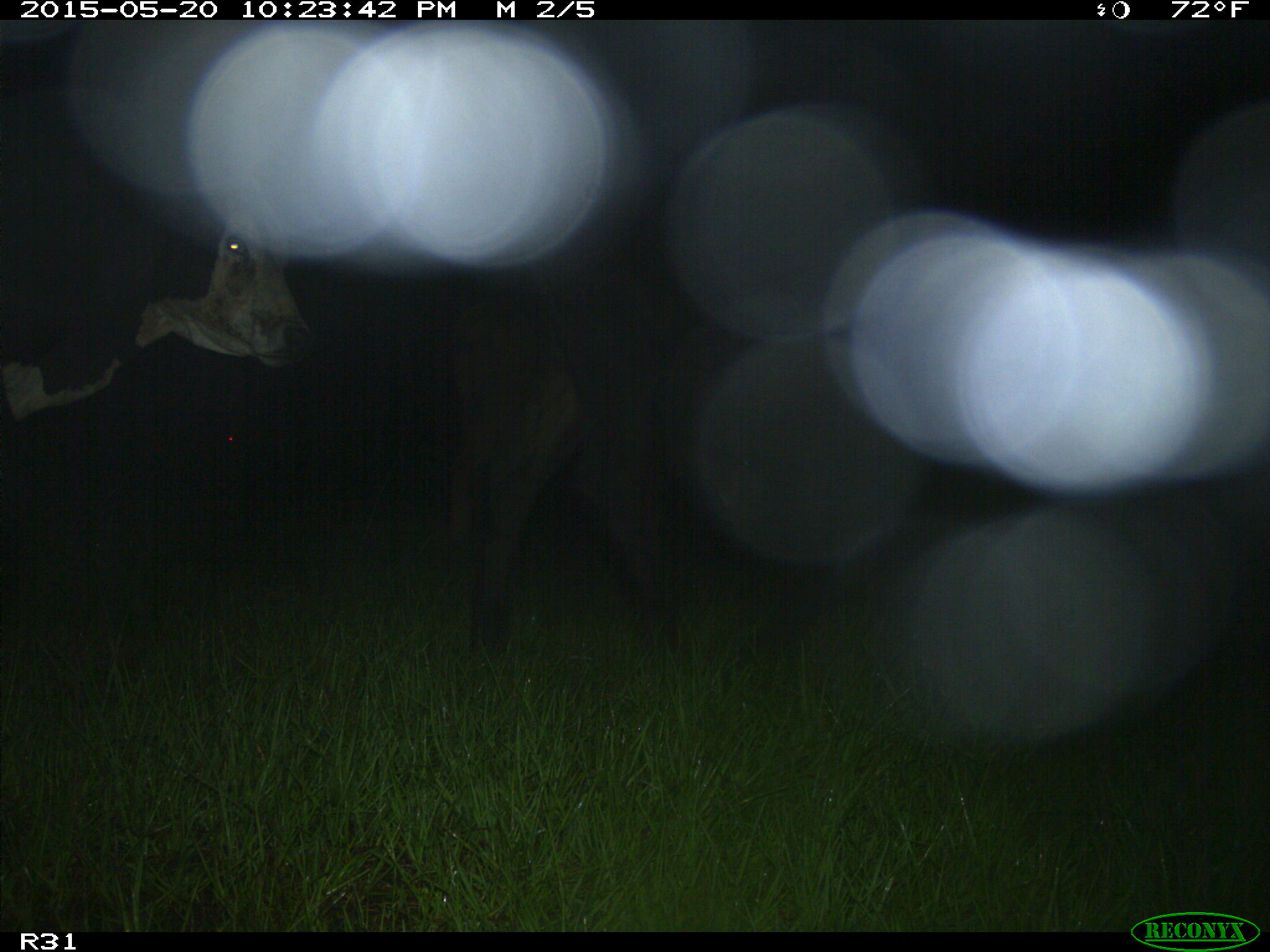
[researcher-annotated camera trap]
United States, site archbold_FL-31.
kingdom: Animalia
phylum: Chordata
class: Mammalia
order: Artiodactyla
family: Bovidae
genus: Bos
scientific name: Bos taurus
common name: domestic cow